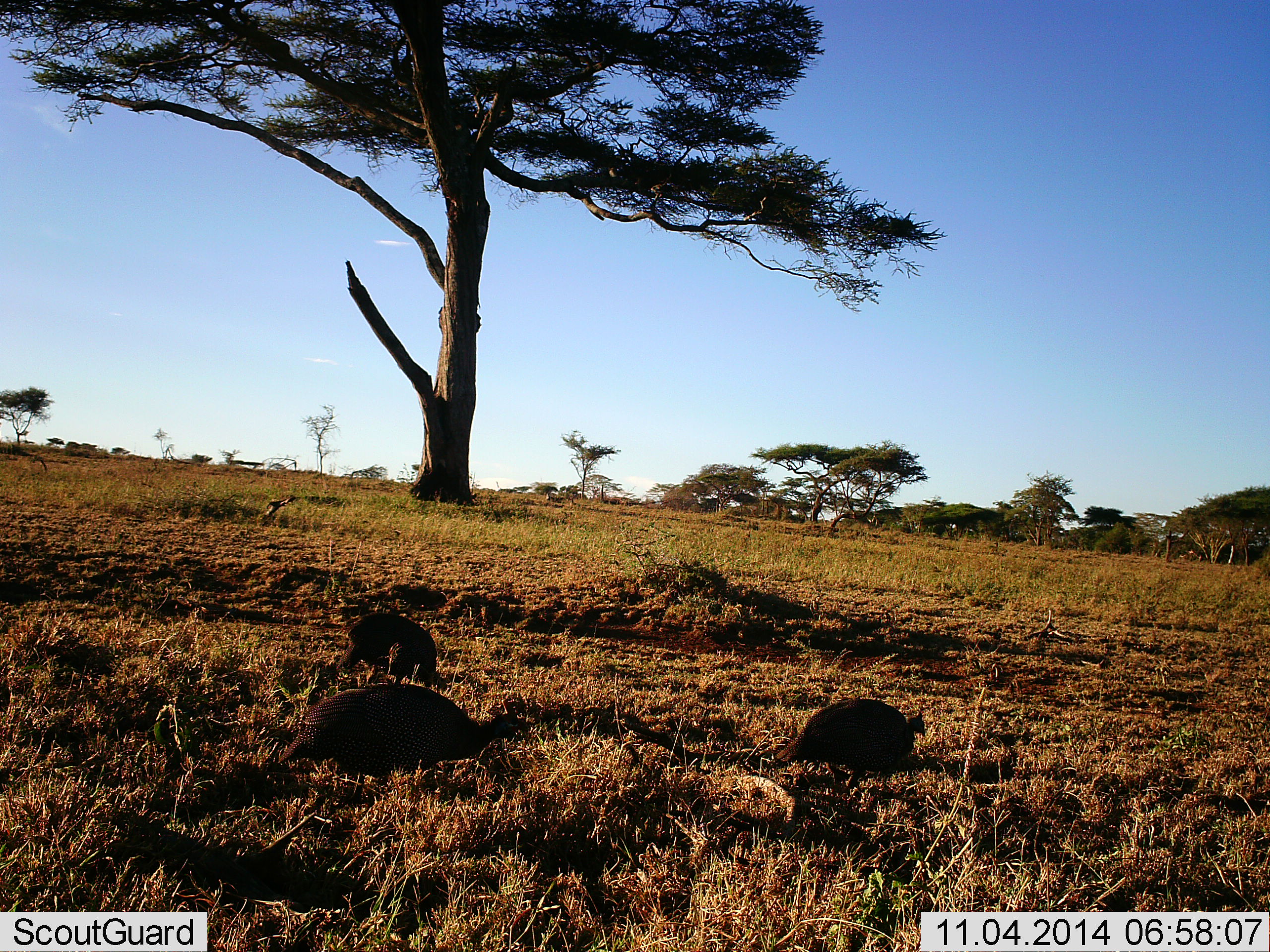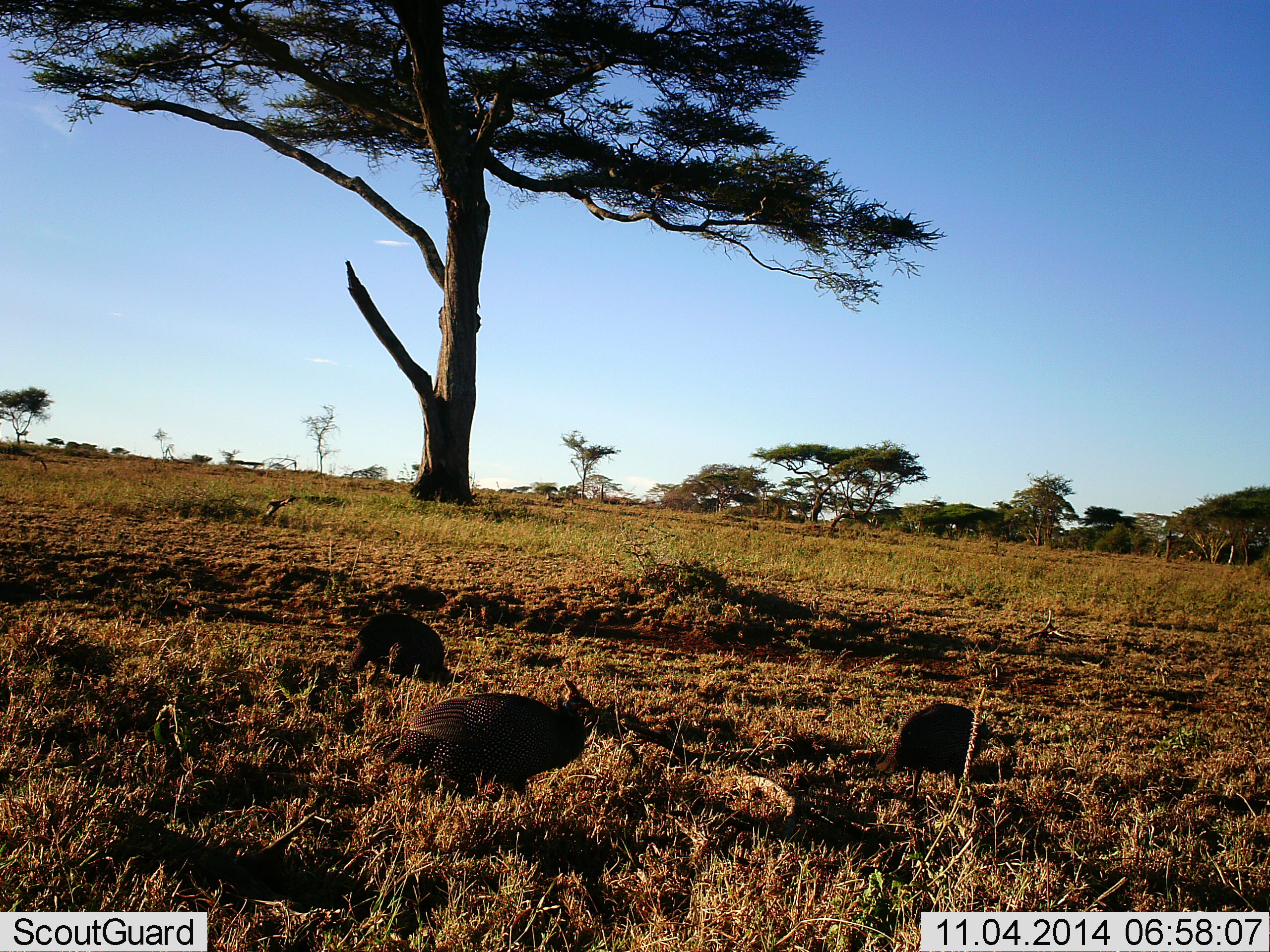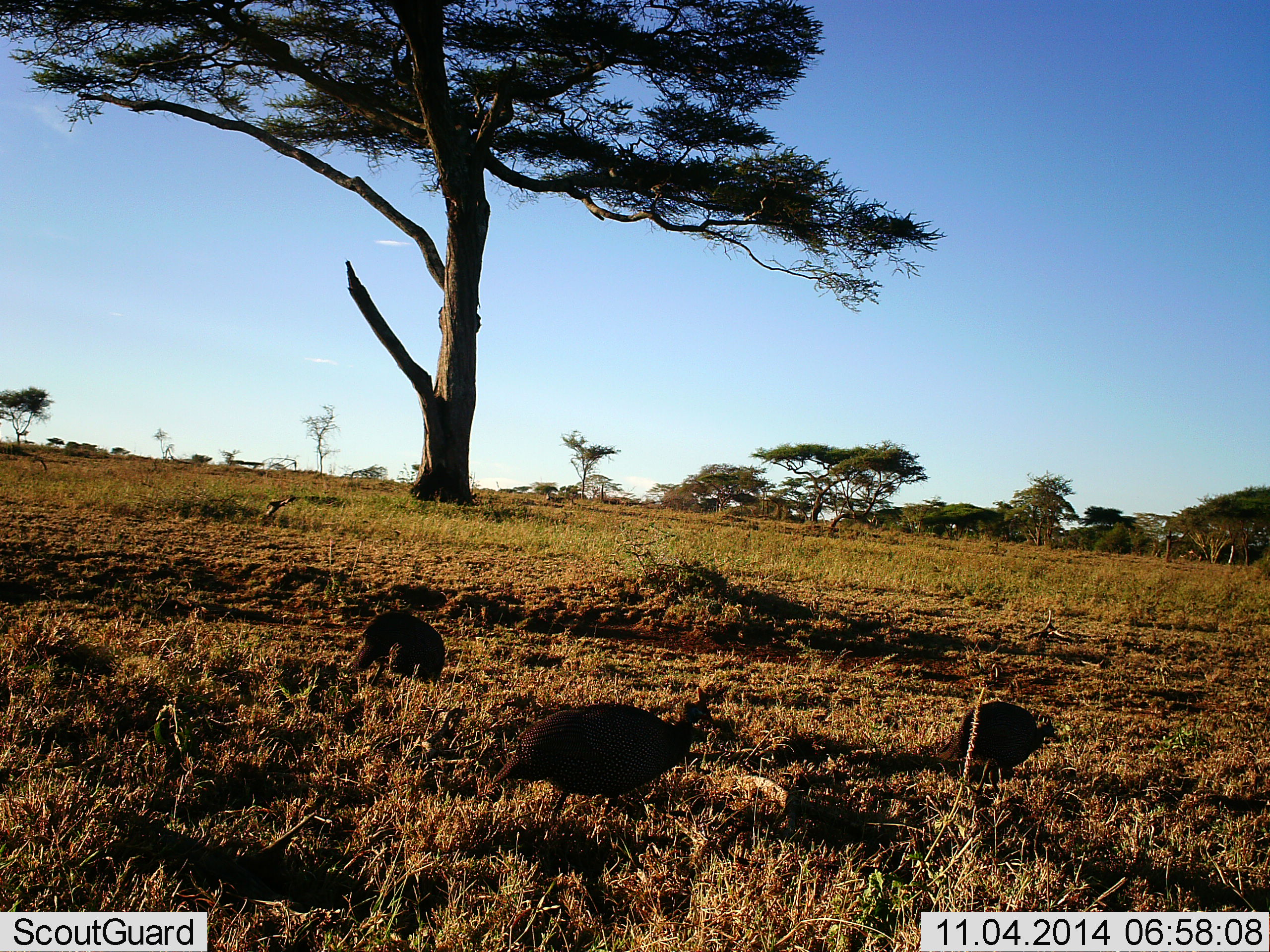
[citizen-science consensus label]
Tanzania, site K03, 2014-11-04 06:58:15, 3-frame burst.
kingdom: Animalia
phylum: Chordata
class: Aves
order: Galliformes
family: Numididae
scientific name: Numididae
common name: guinea fowl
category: guineafowl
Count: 3.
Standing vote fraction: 30%.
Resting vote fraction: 0%.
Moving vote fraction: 60%.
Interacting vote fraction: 0%.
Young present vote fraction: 0%.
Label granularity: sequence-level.